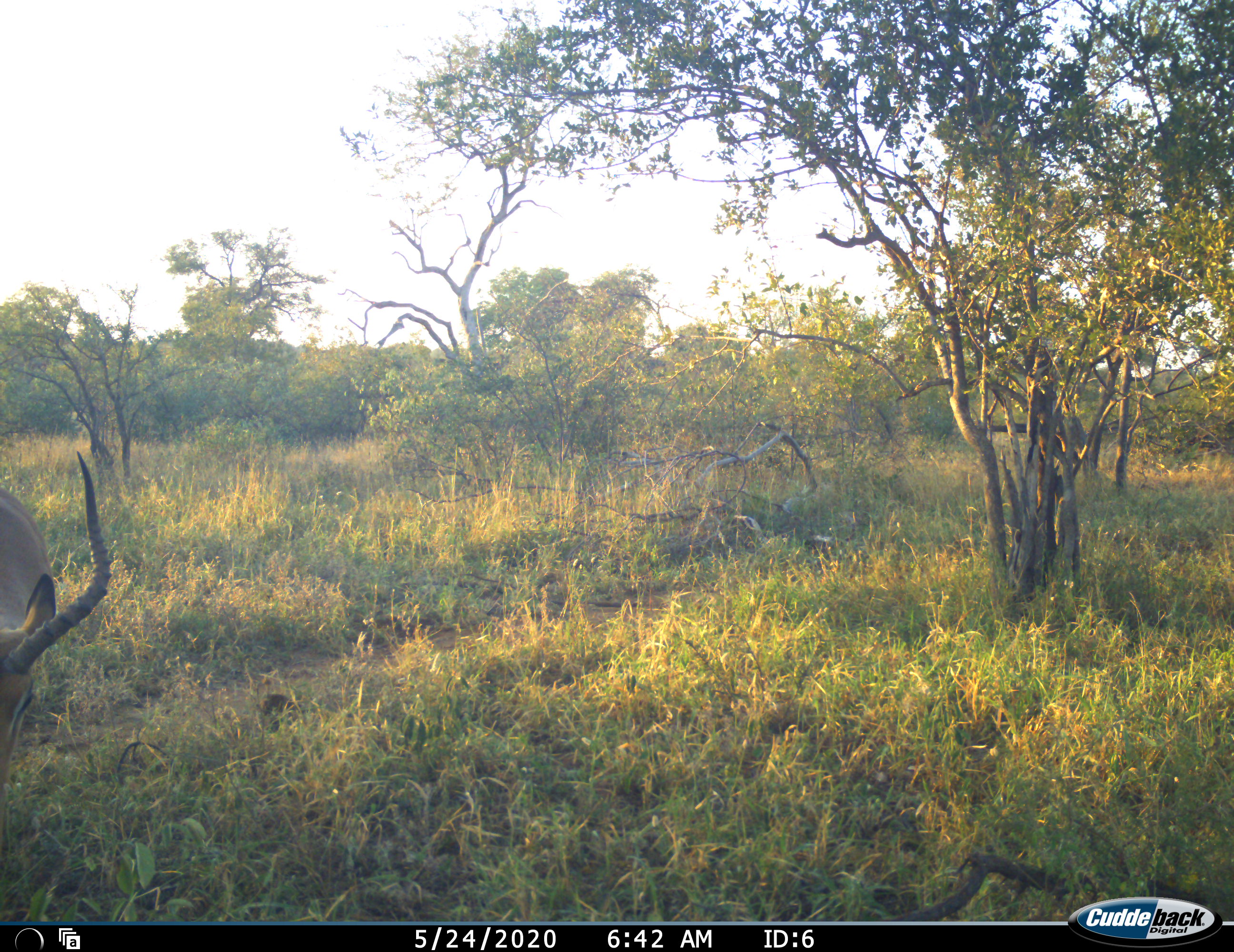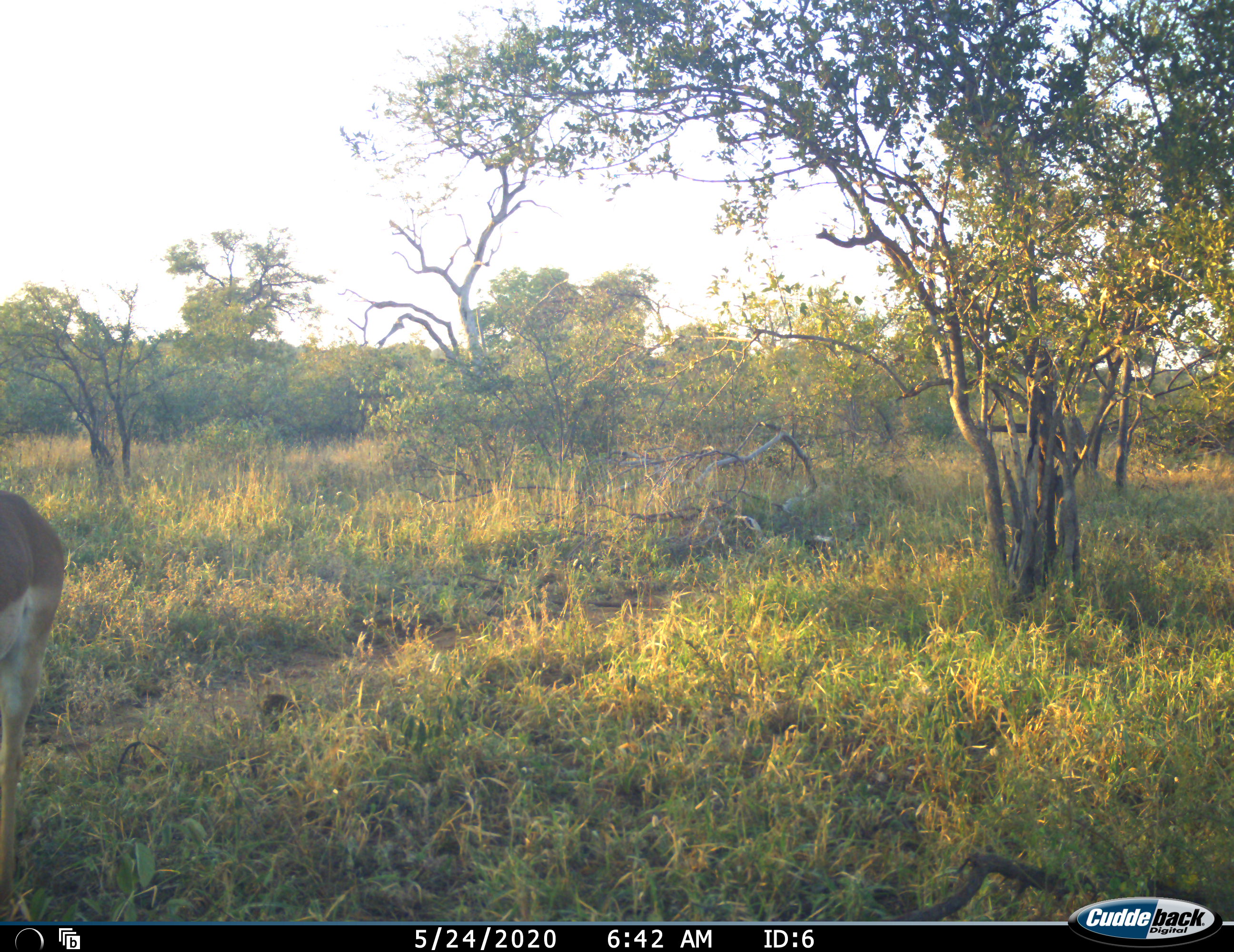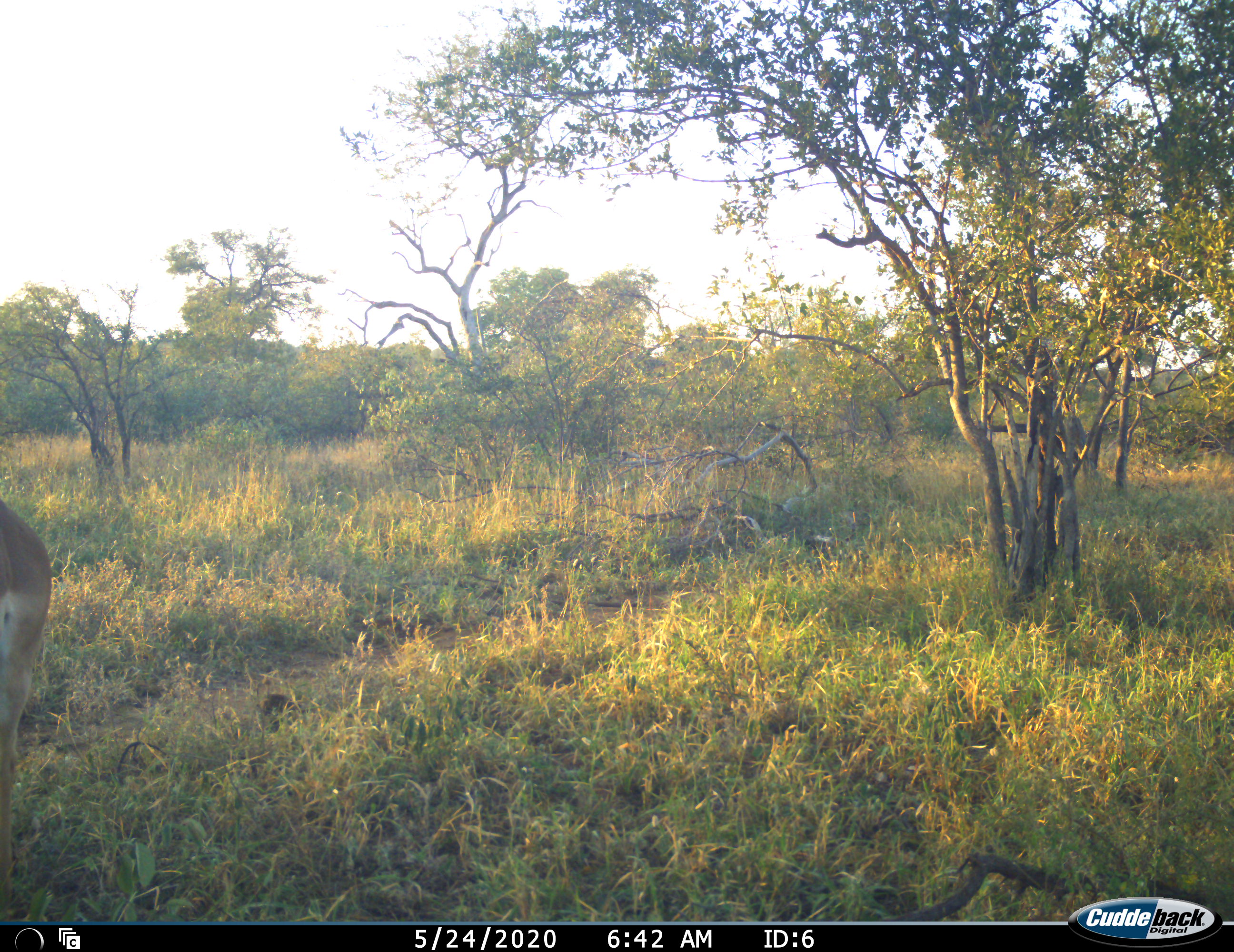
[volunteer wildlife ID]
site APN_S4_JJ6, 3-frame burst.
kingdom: Animalia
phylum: Chordata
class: Mammalia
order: Artiodactyla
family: Bovidae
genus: Aepyceros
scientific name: Aepyceros melampus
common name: impala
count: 1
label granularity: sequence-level